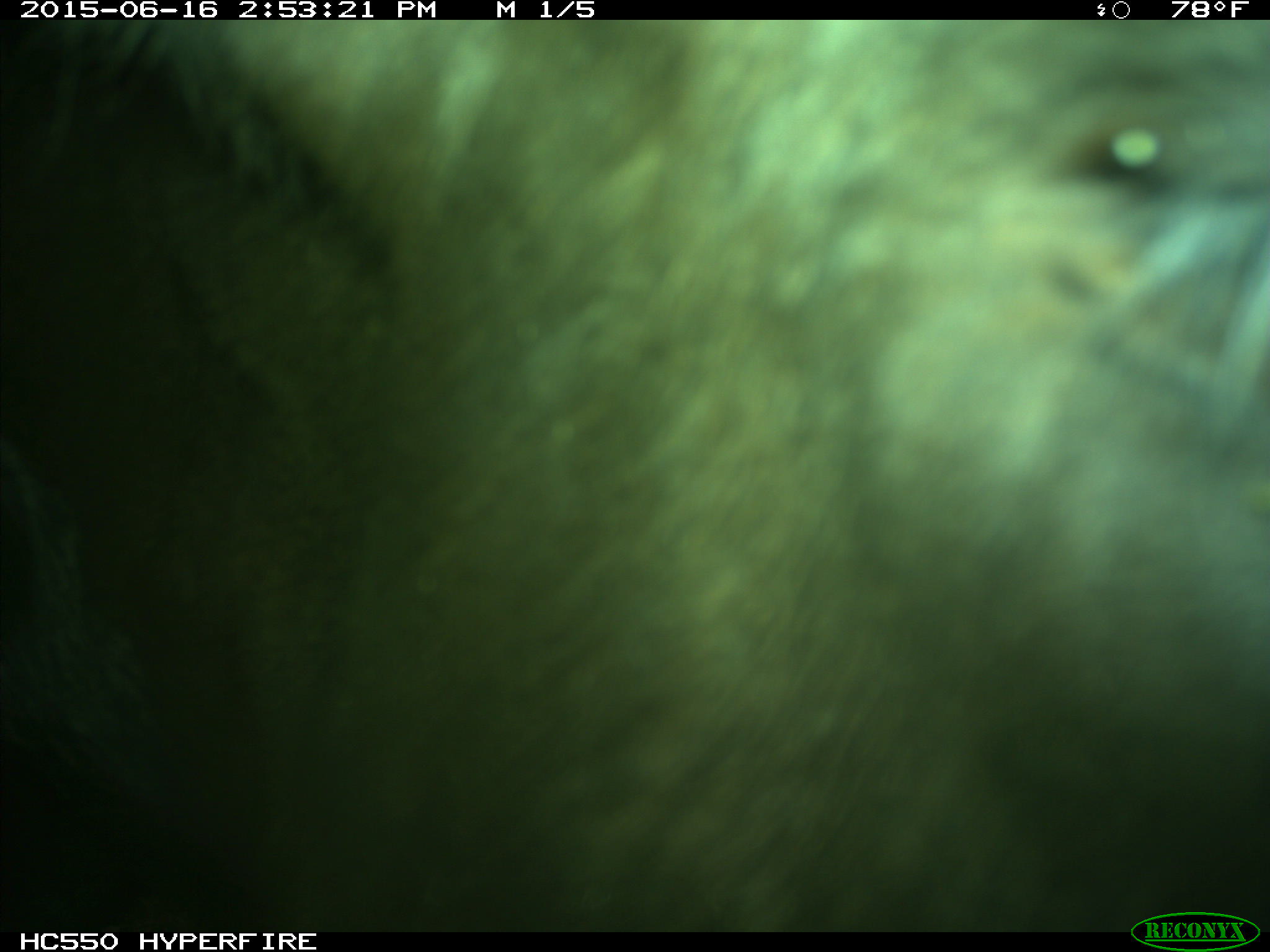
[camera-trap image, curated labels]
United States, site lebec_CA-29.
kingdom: Animalia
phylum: Chordata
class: Mammalia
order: Artiodactyla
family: Bovidae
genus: Bos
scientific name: Bos taurus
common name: domestic cow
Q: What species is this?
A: Bos taurus (domestic cow).